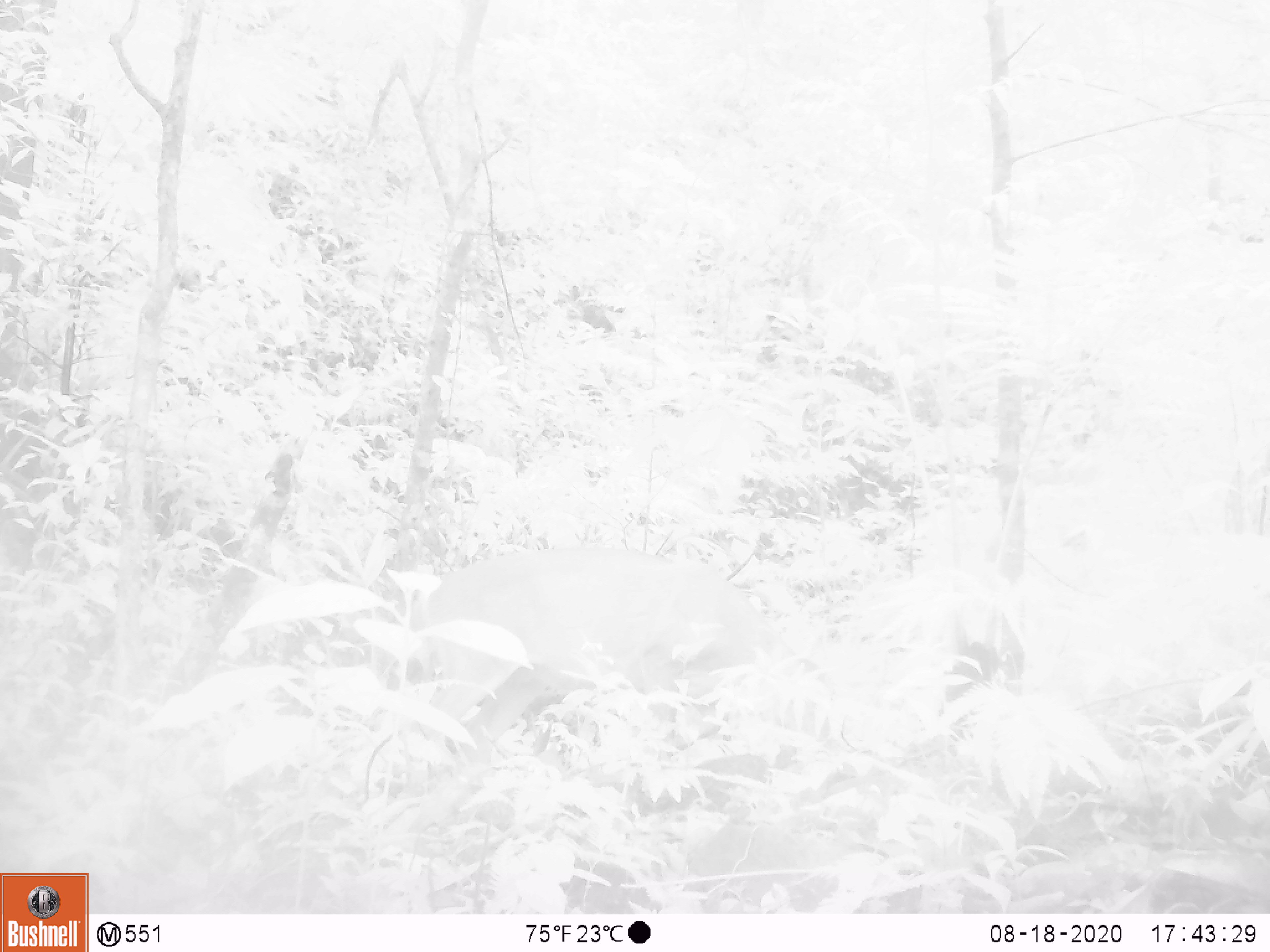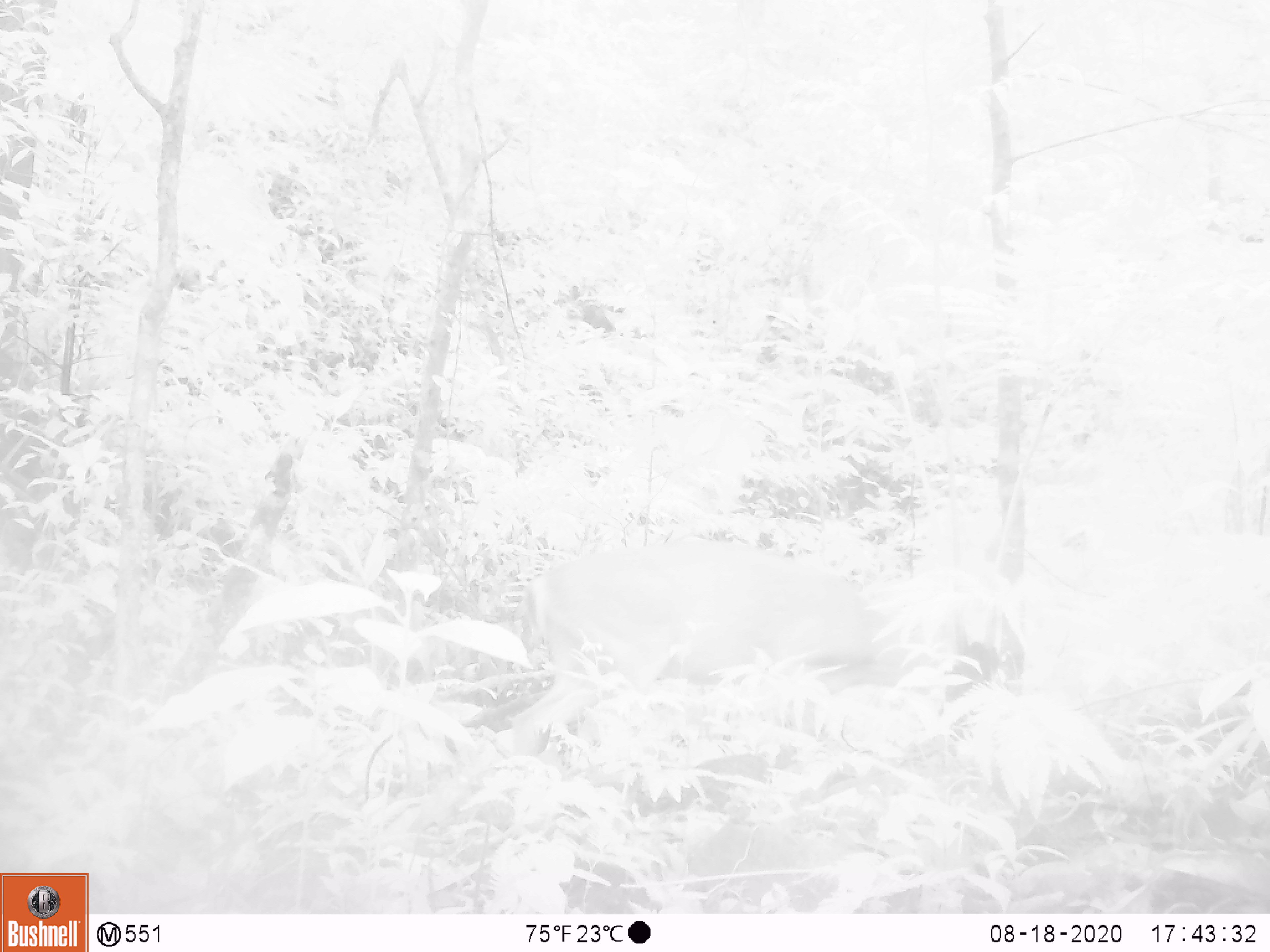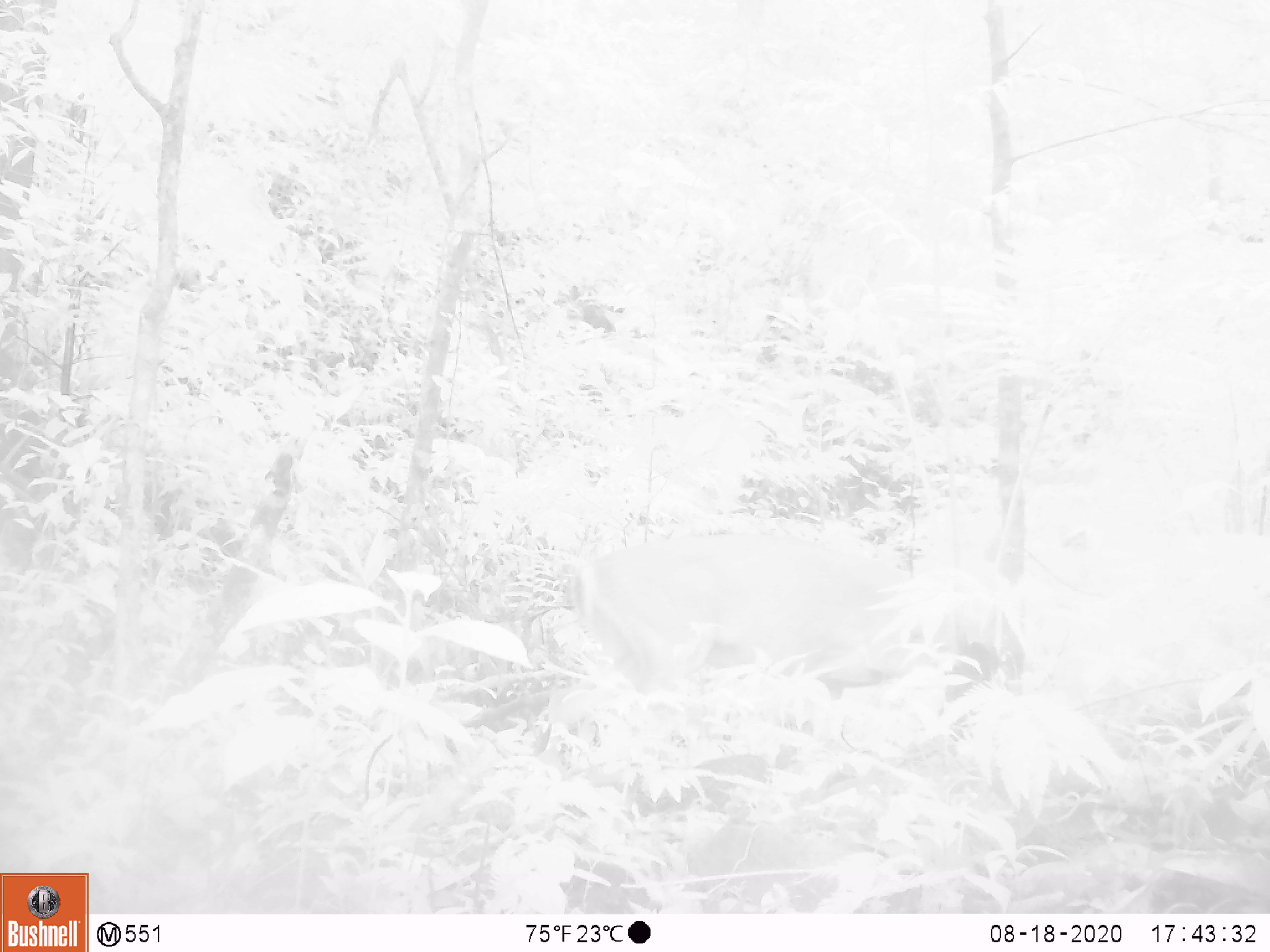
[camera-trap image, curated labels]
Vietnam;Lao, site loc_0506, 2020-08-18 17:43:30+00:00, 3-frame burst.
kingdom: Animalia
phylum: Chordata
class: Mammalia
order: Artiodactyla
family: Cervidae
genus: Muntiacus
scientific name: Muntiacus vuquangensis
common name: large-antlered muntjac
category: large antlered muntjac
Large antlered muntjac (large-antlered muntjac) (Muntiacus vuquangensis). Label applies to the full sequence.